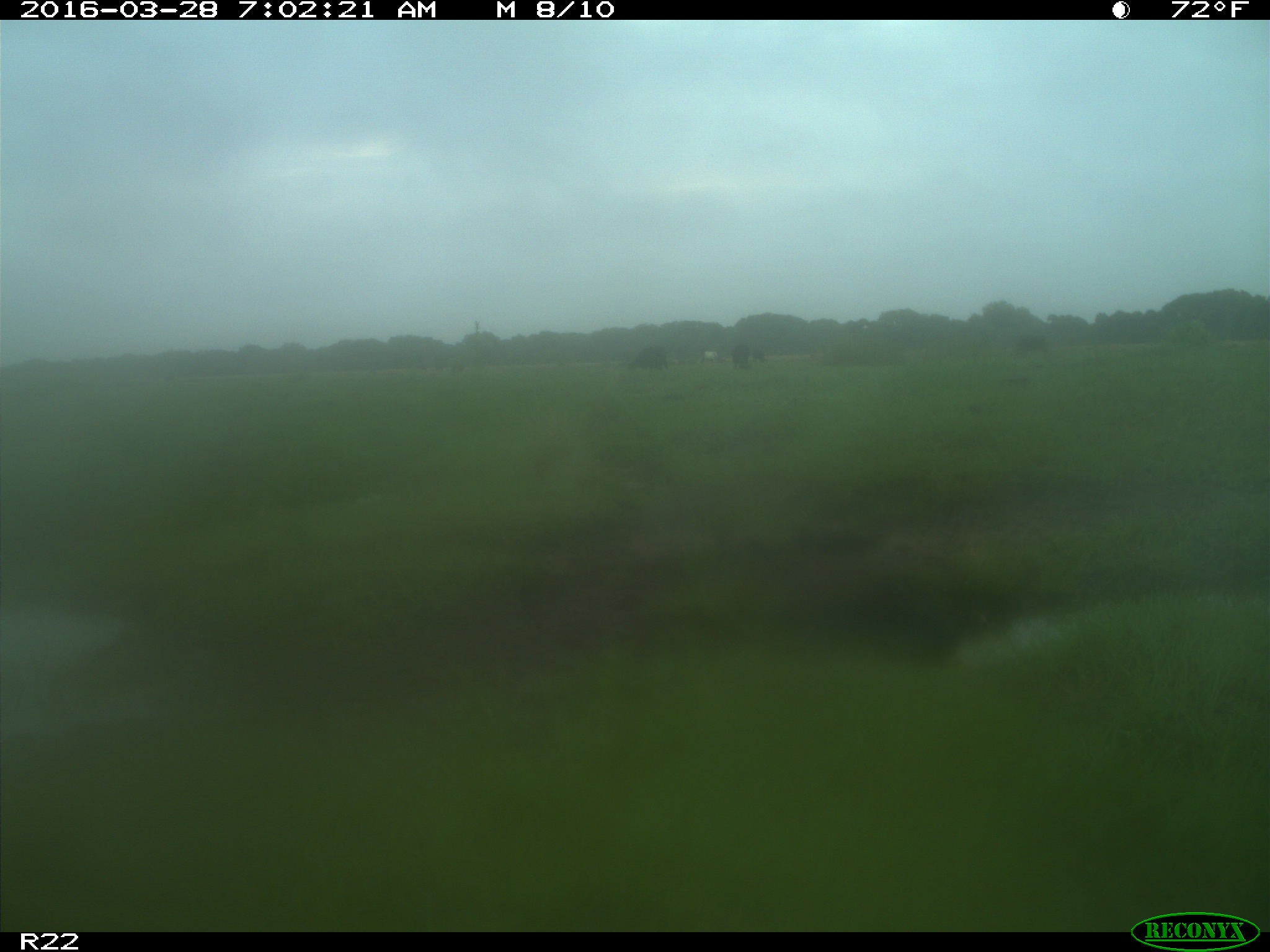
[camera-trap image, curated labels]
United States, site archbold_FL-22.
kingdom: Animalia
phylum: Chordata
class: Mammalia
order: Artiodactyla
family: Bovidae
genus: Bos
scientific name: Bos taurus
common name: domestic cow